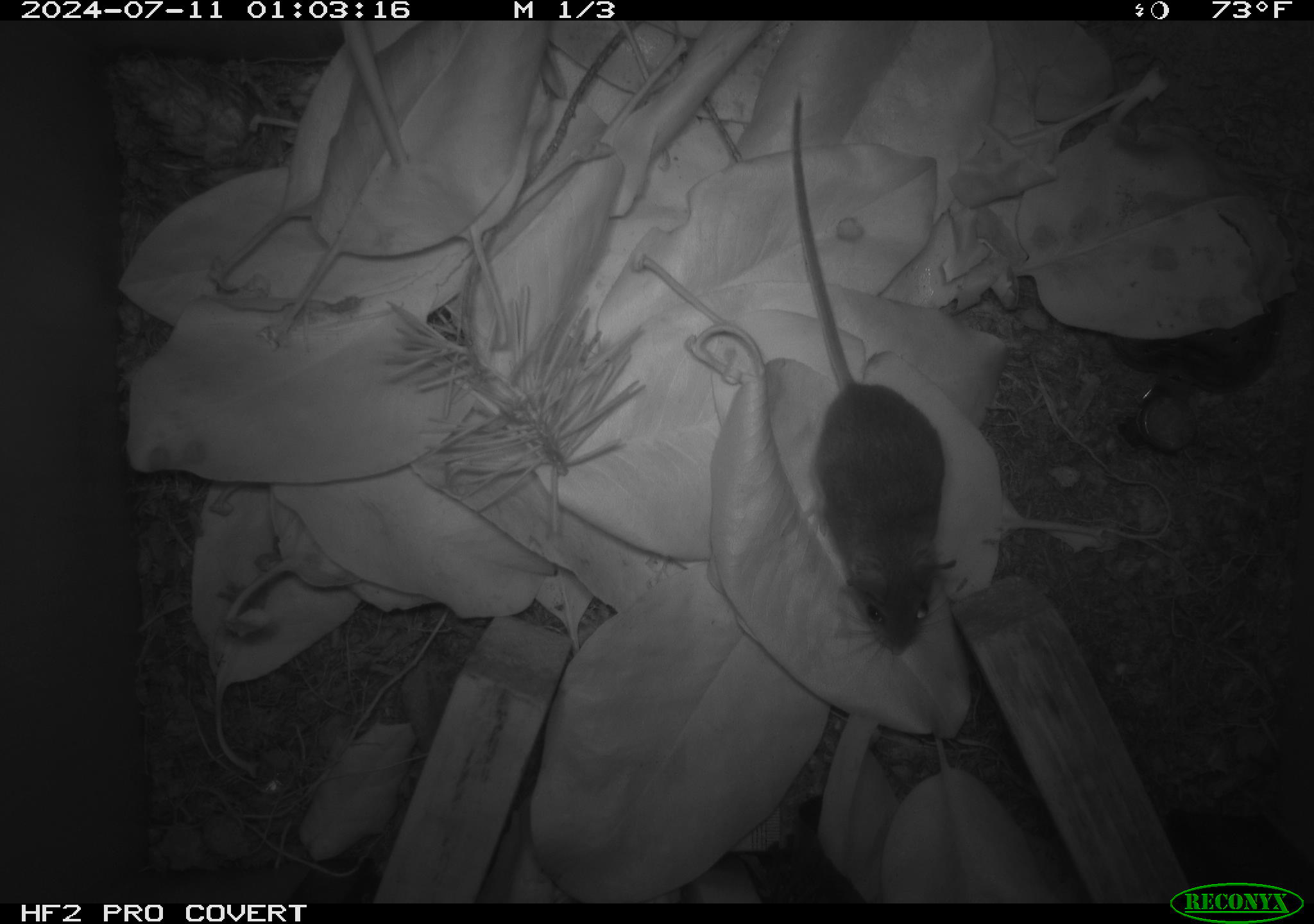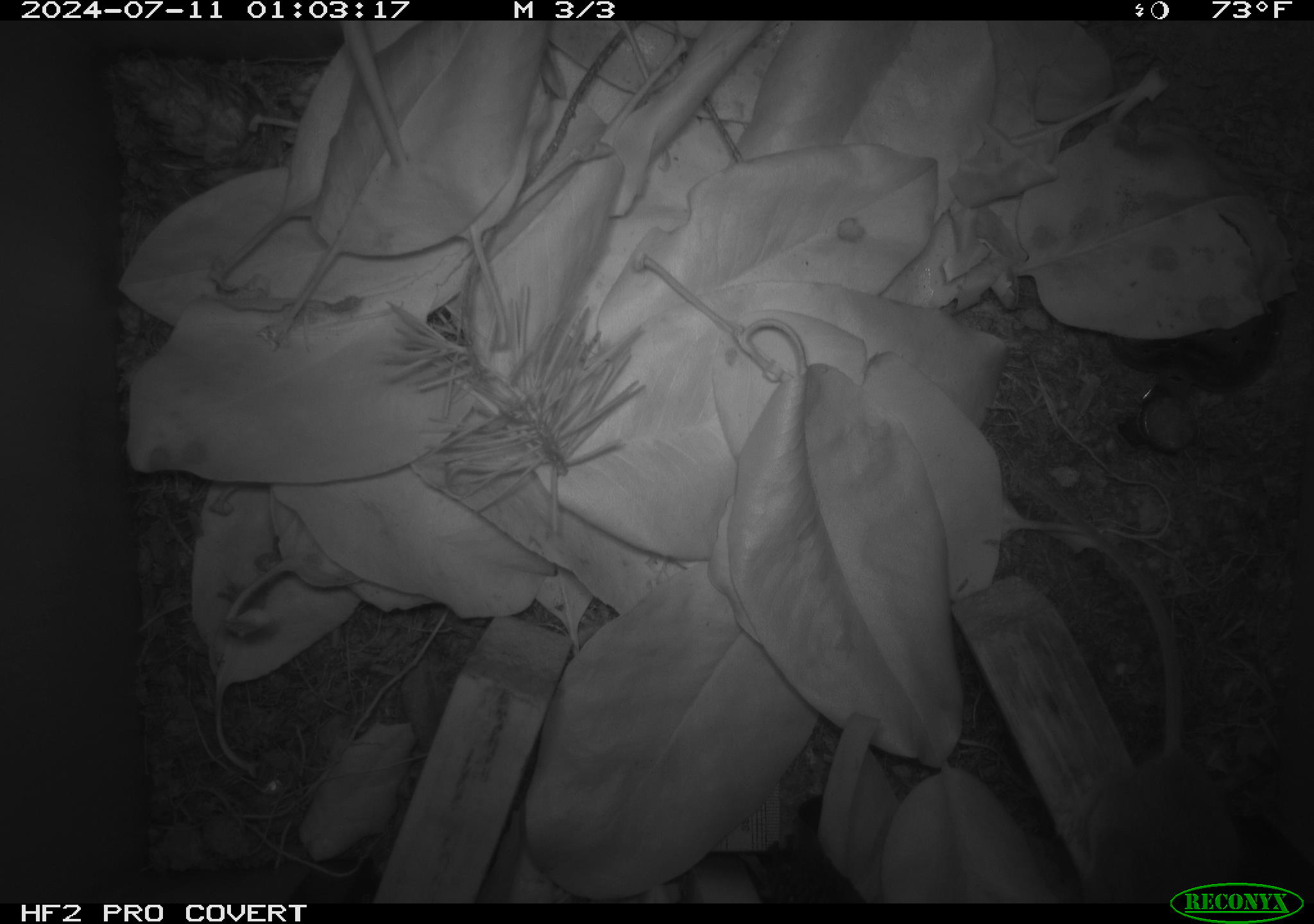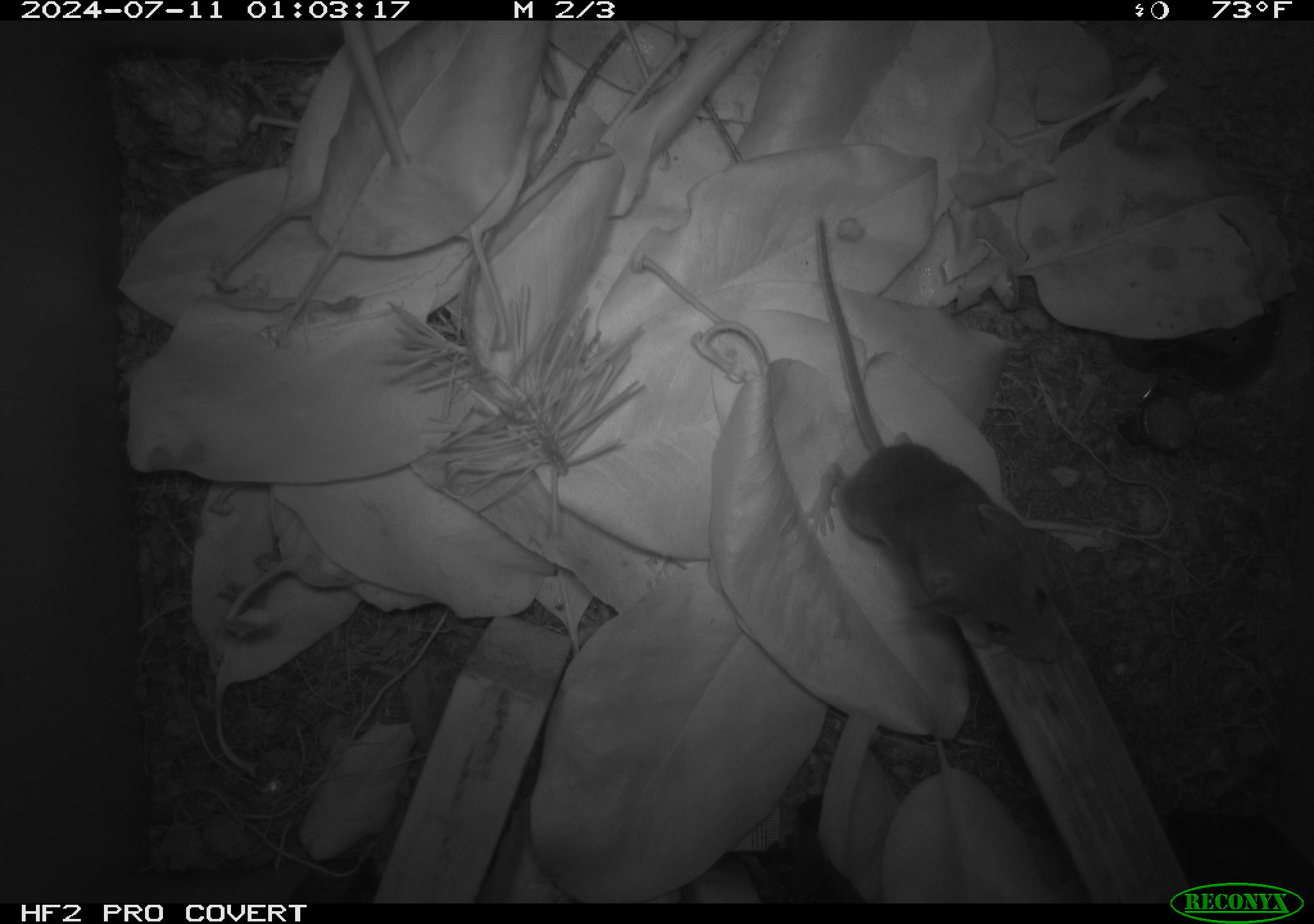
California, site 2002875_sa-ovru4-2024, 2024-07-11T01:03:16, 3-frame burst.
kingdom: Animalia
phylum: Chordata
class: Mammalia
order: Rodentia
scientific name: Rodentia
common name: mouse species